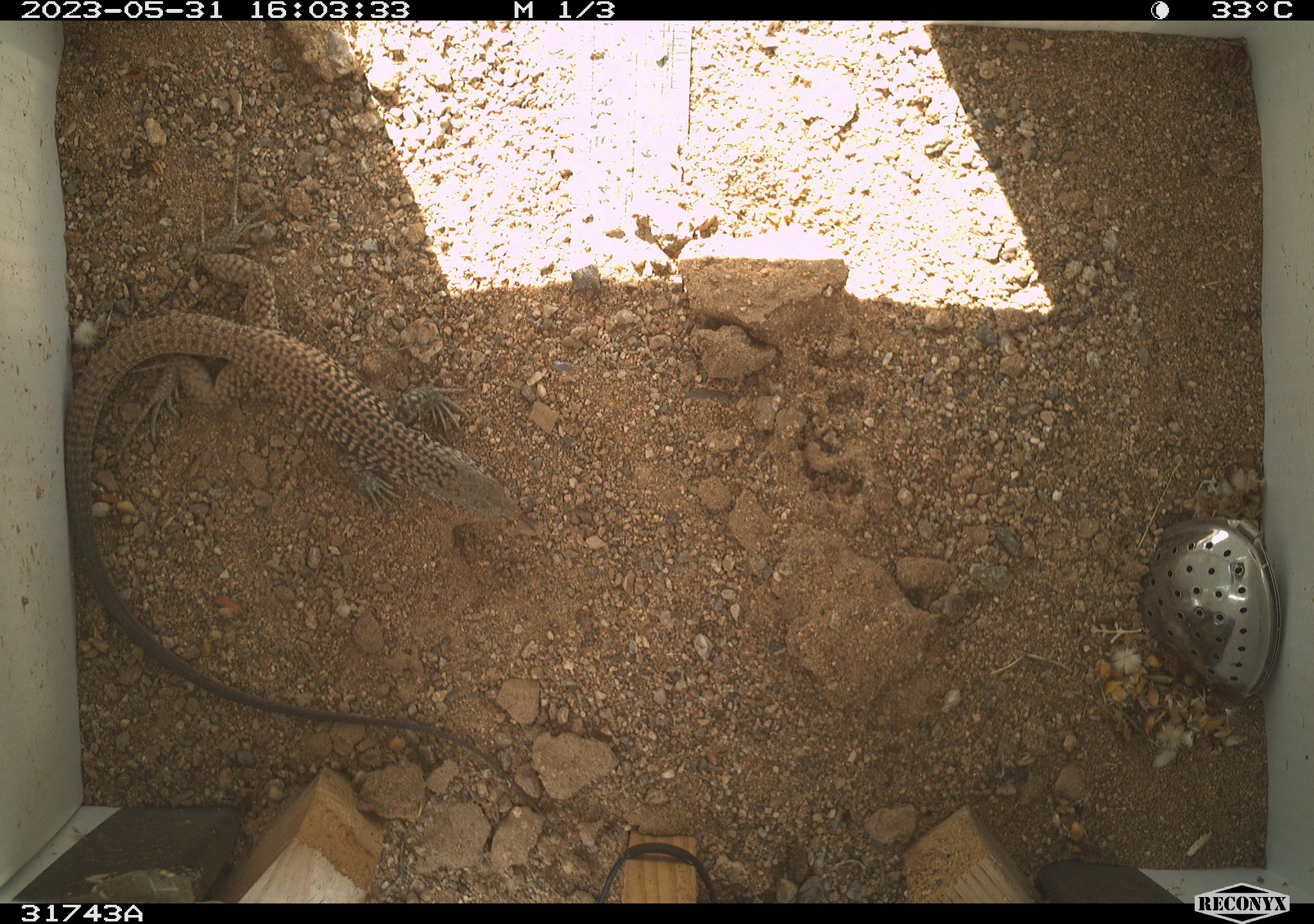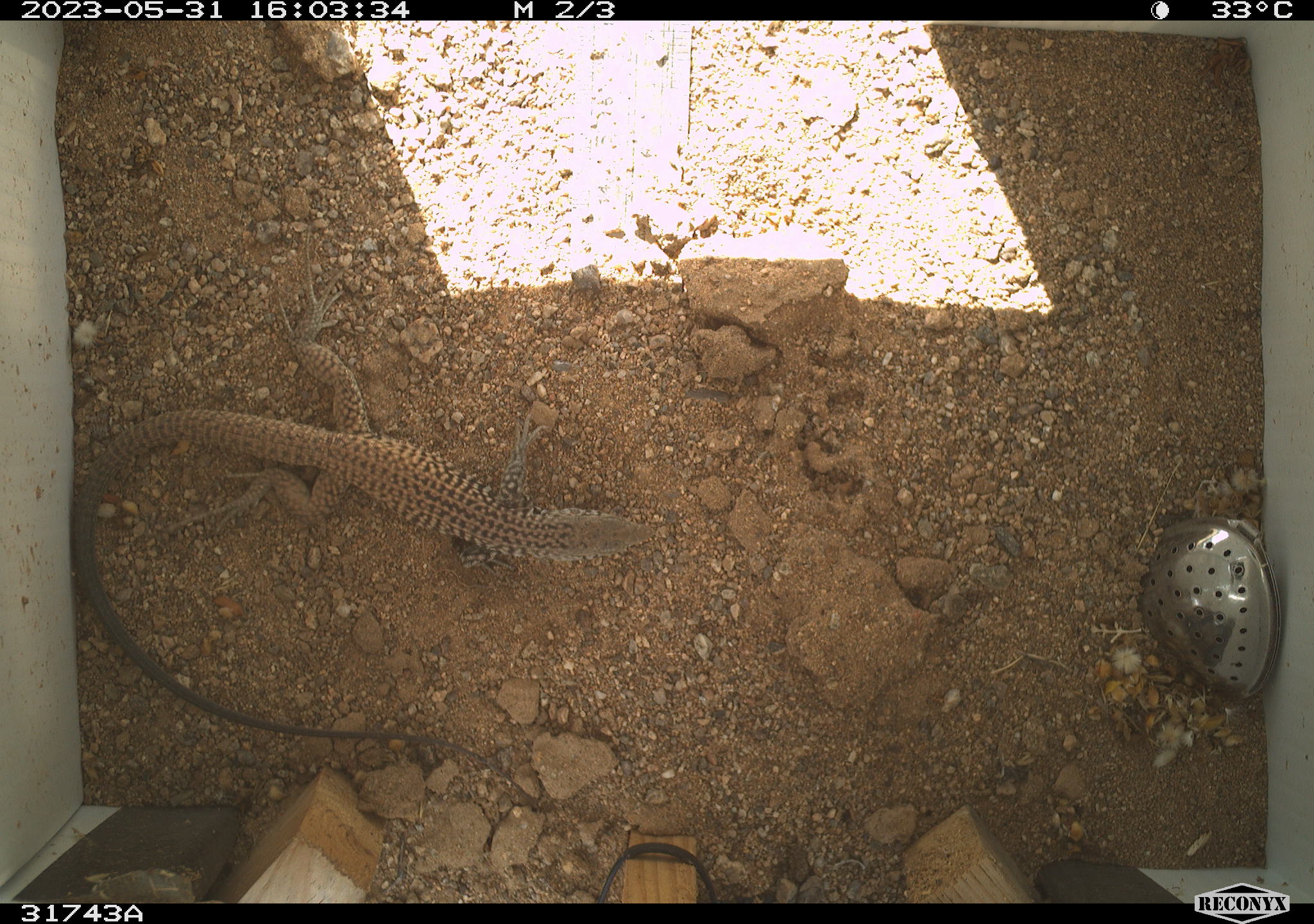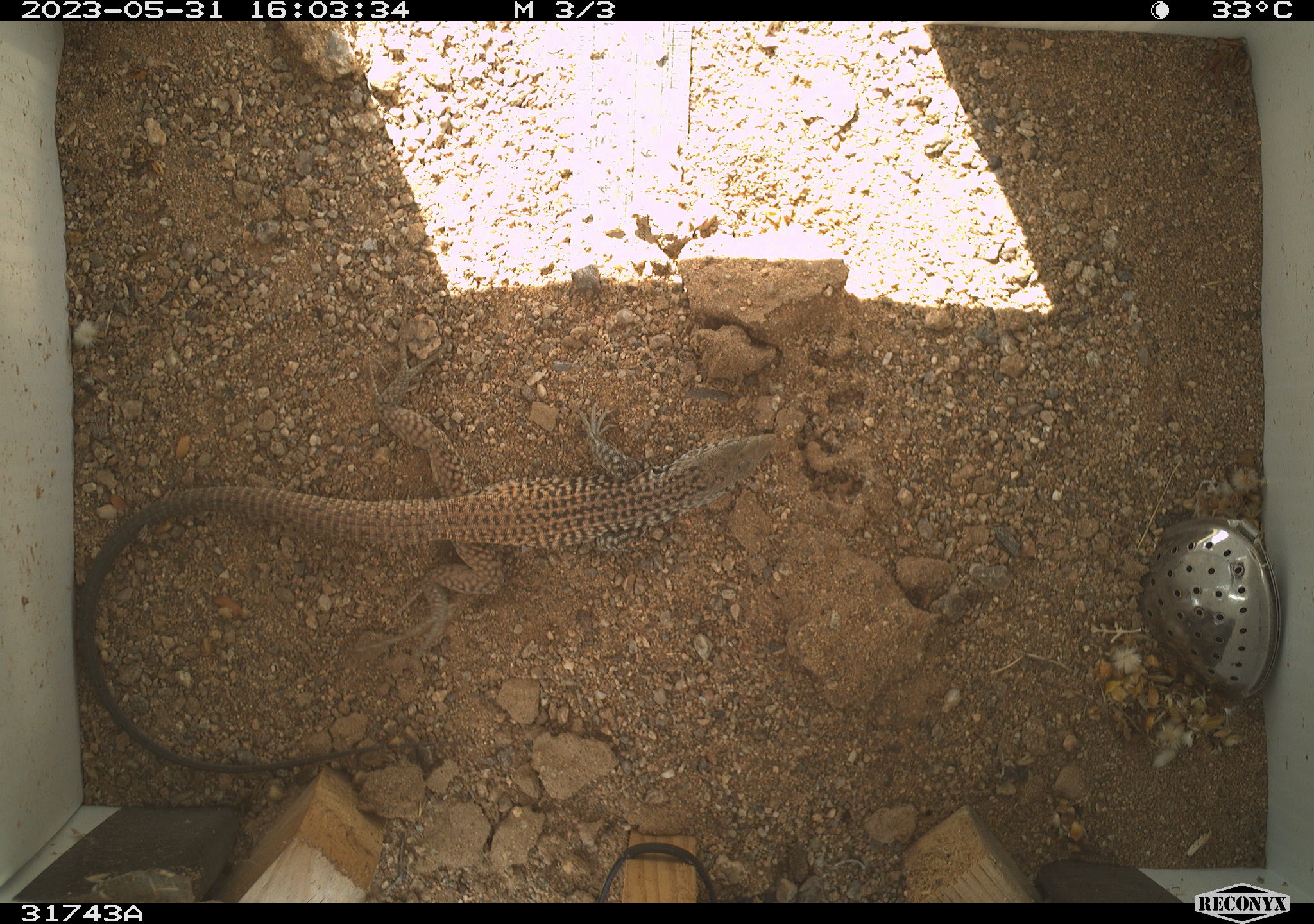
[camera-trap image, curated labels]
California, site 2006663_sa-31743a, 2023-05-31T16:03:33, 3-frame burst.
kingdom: Animalia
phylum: Chordata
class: Reptilia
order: Squamata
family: Teiidae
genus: Aspidoscelis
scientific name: Aspidoscelis tigris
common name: western whiptail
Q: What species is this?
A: Western whiptail (Aspidoscelis tigris).